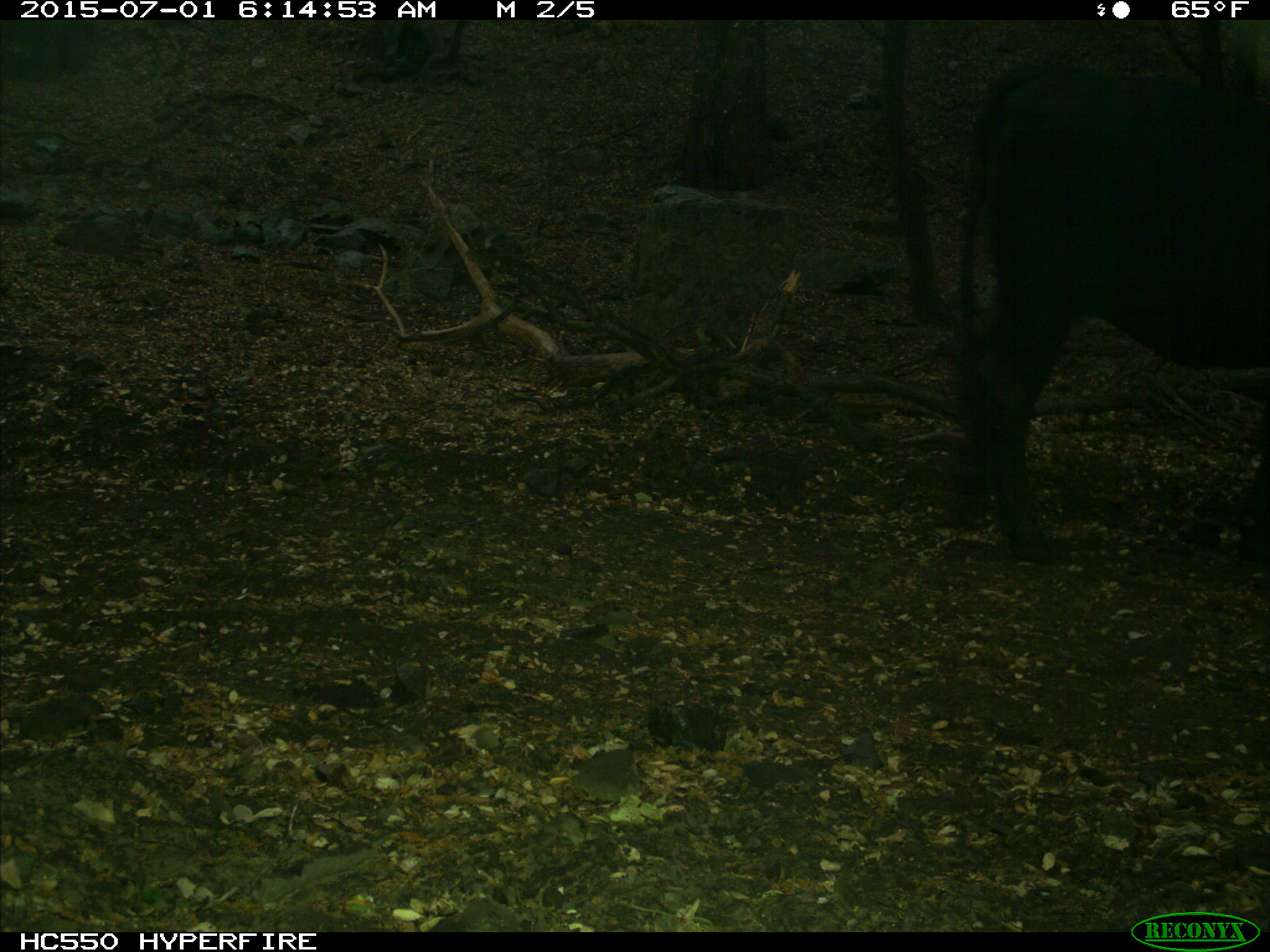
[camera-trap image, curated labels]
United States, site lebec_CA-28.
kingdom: Animalia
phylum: Chordata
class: Mammalia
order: Artiodactyla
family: Bovidae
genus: Bos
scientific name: Bos taurus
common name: domestic cow